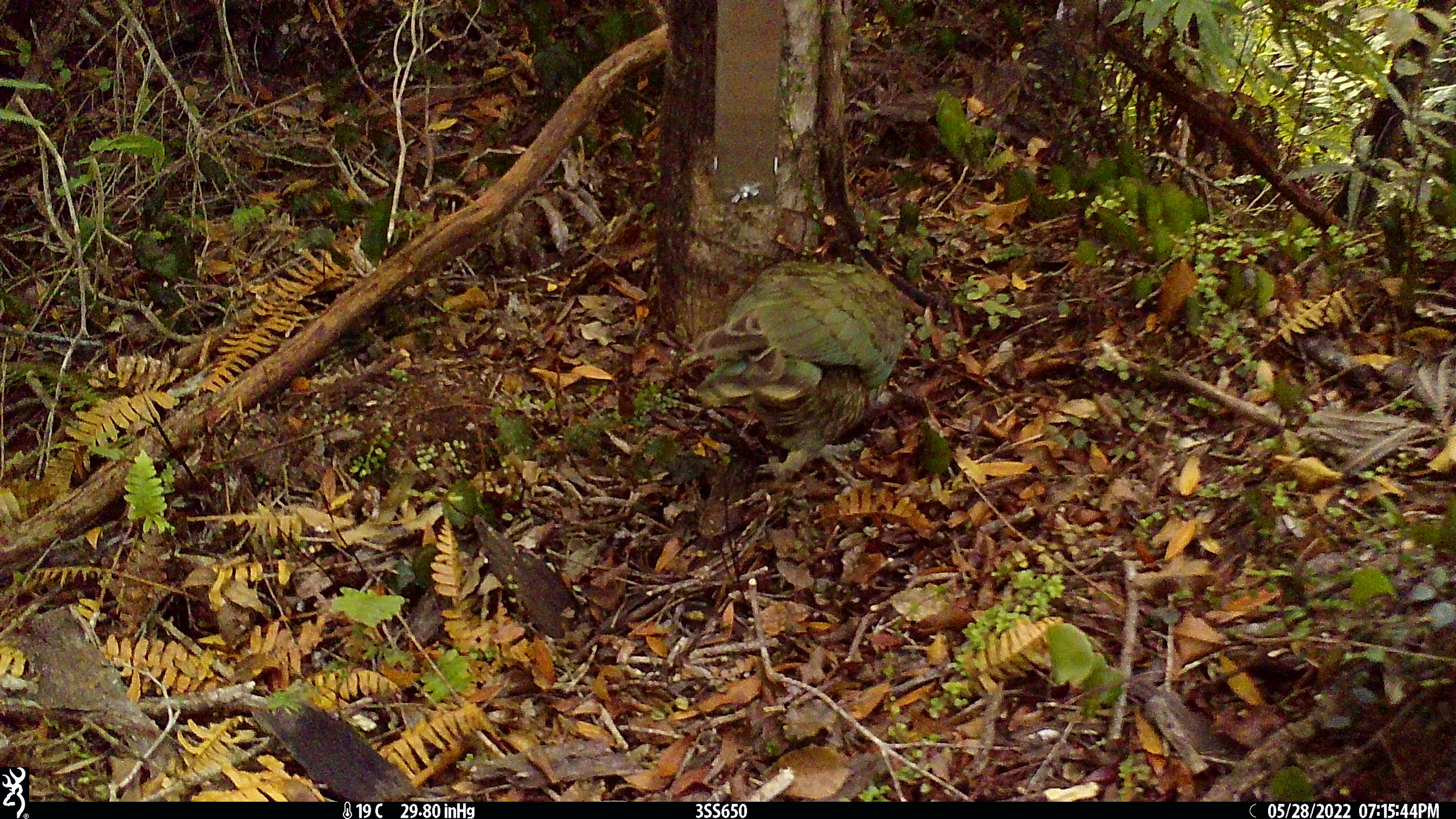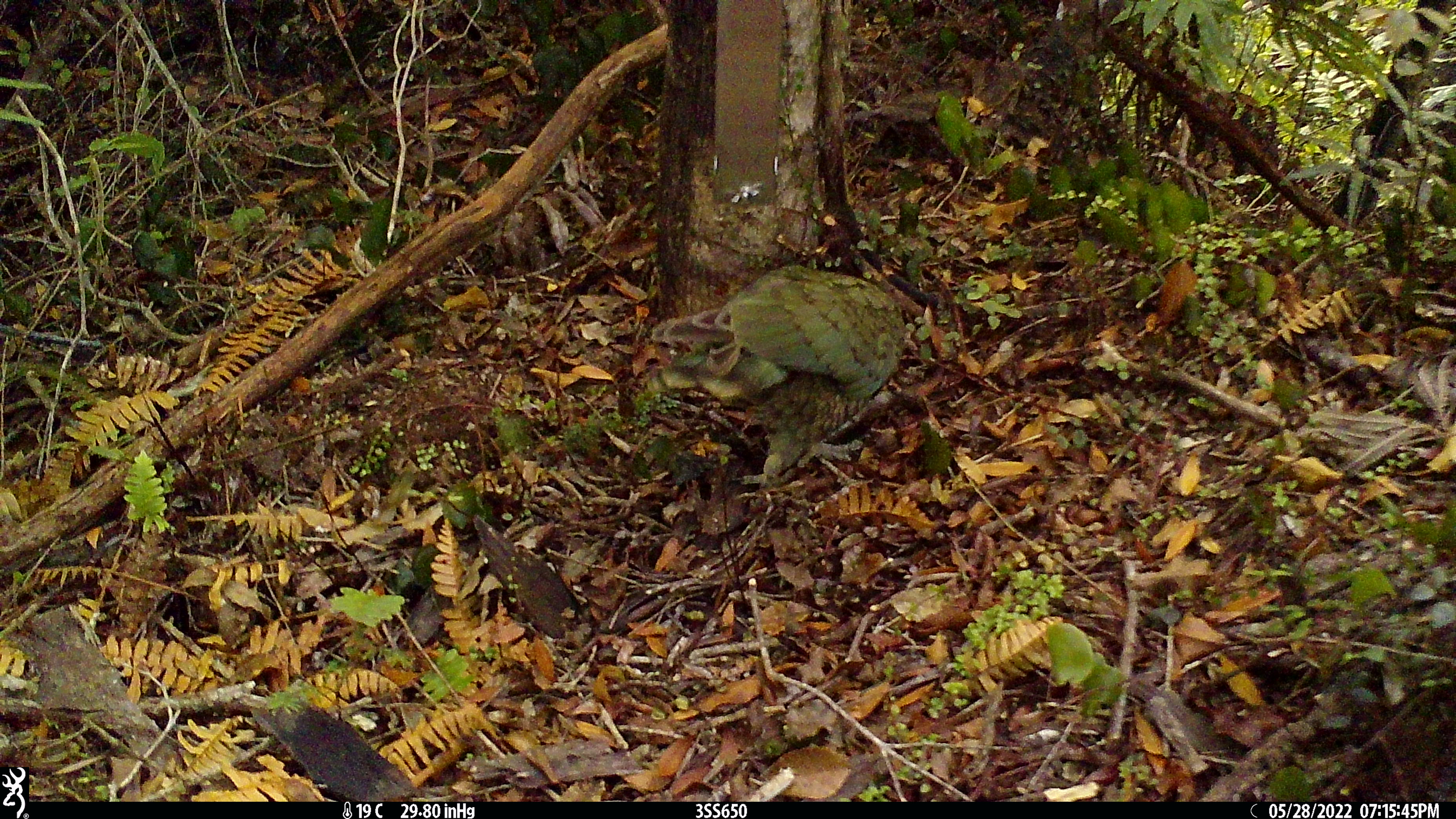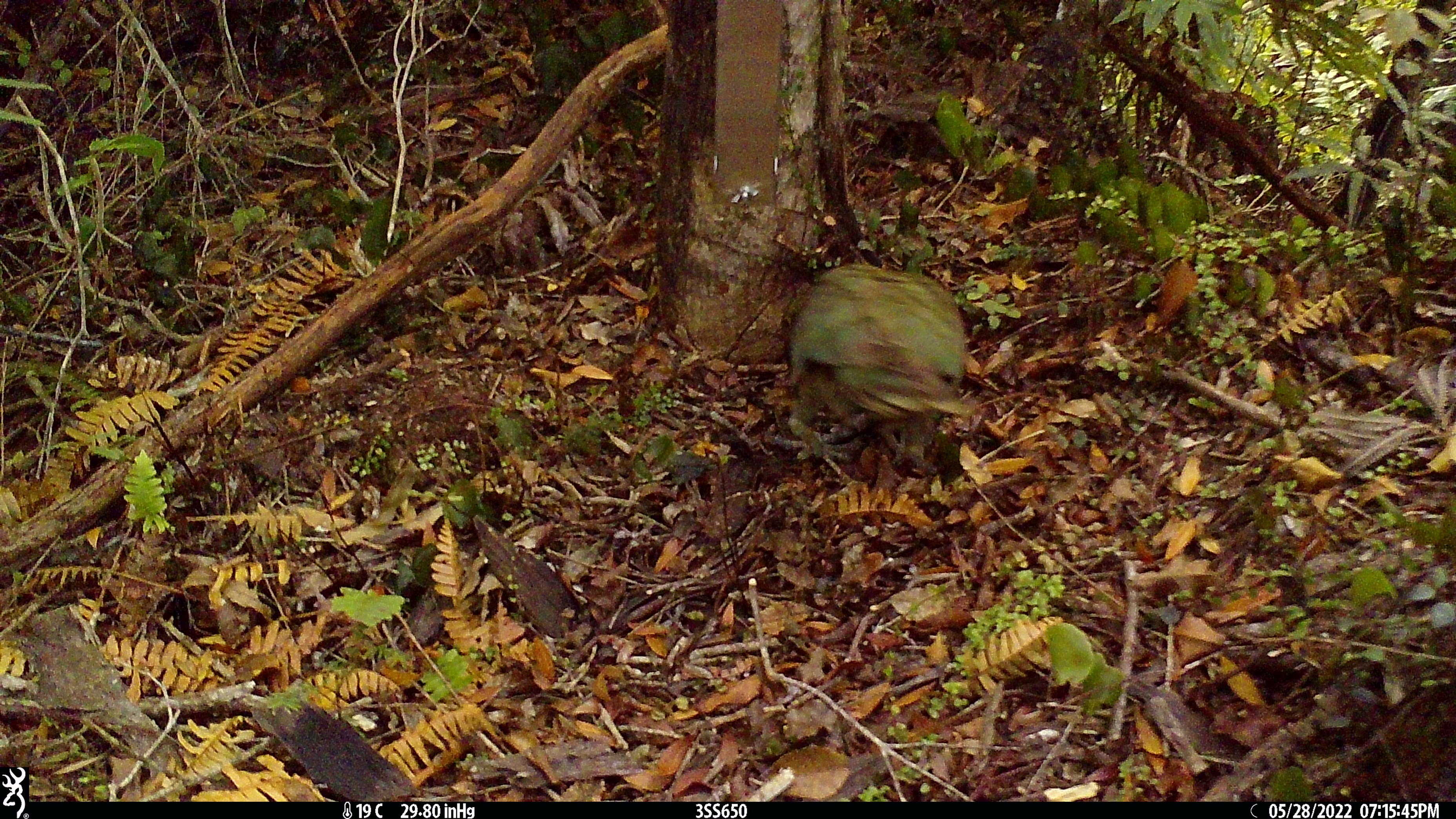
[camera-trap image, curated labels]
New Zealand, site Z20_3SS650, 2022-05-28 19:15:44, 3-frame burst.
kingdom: Animalia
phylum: Chordata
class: Aves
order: Psittaciformes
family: Strigopidae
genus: Nestor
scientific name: Nestor notabilis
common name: kea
Kea (Nestor notabilis).